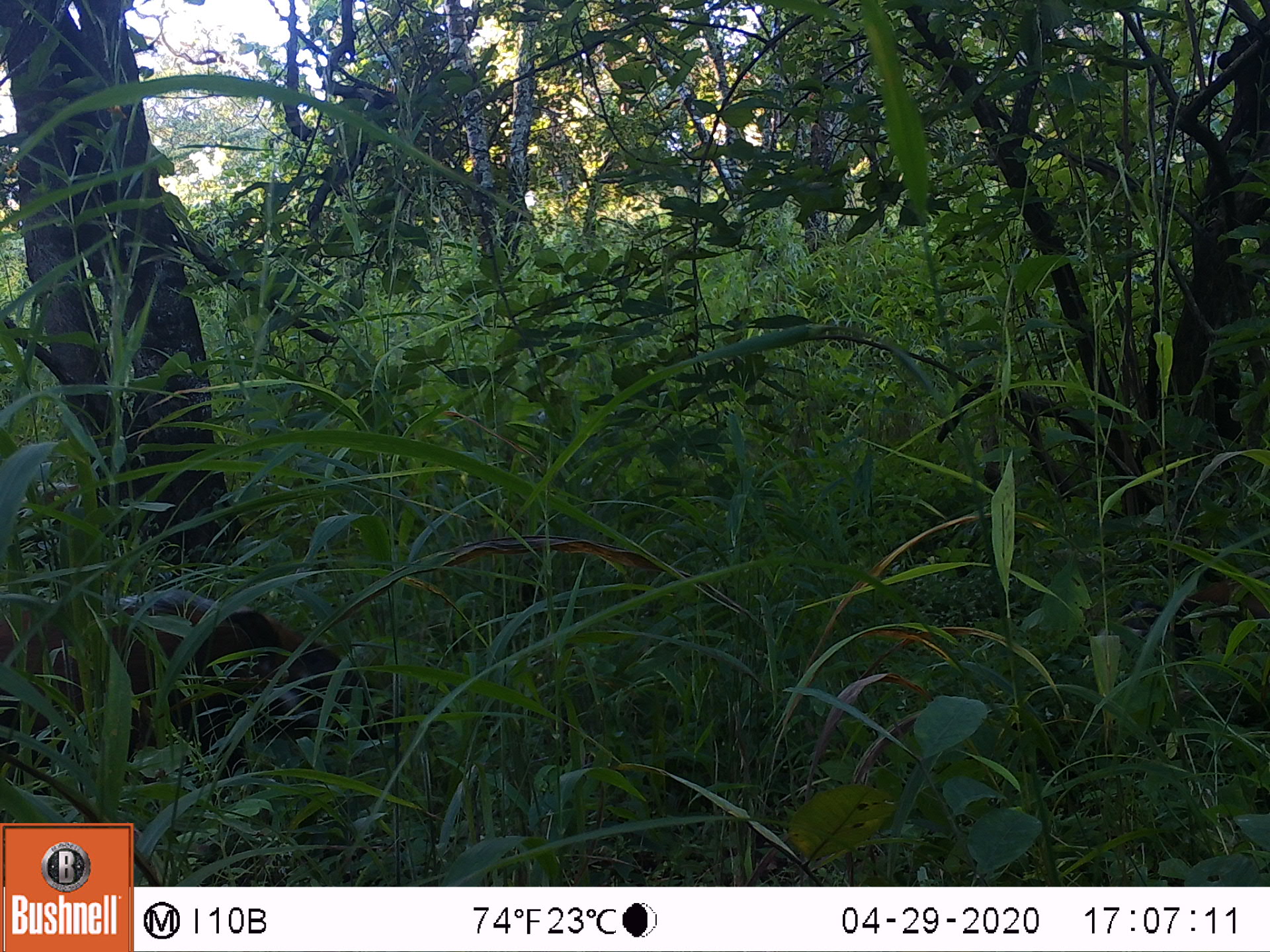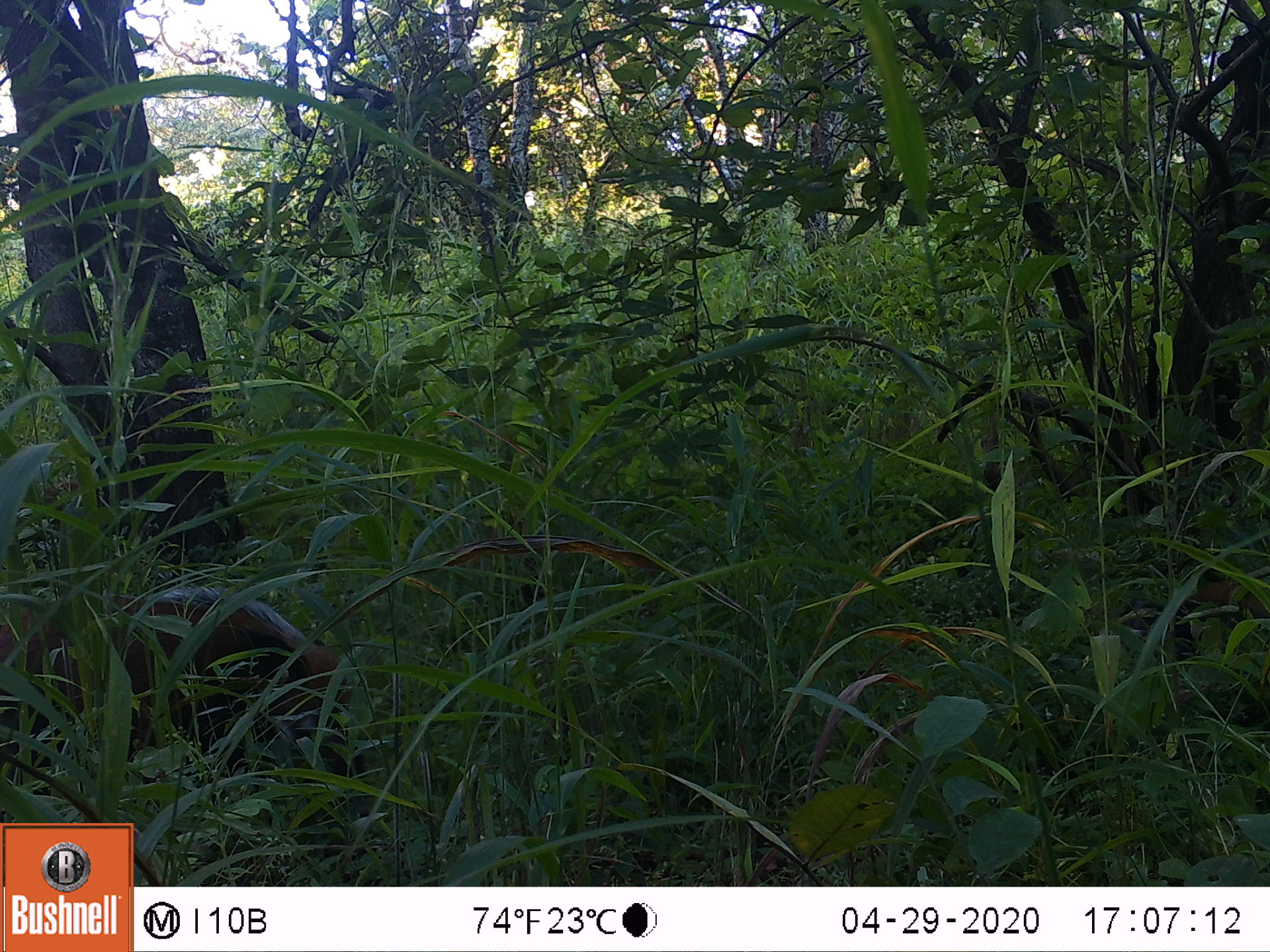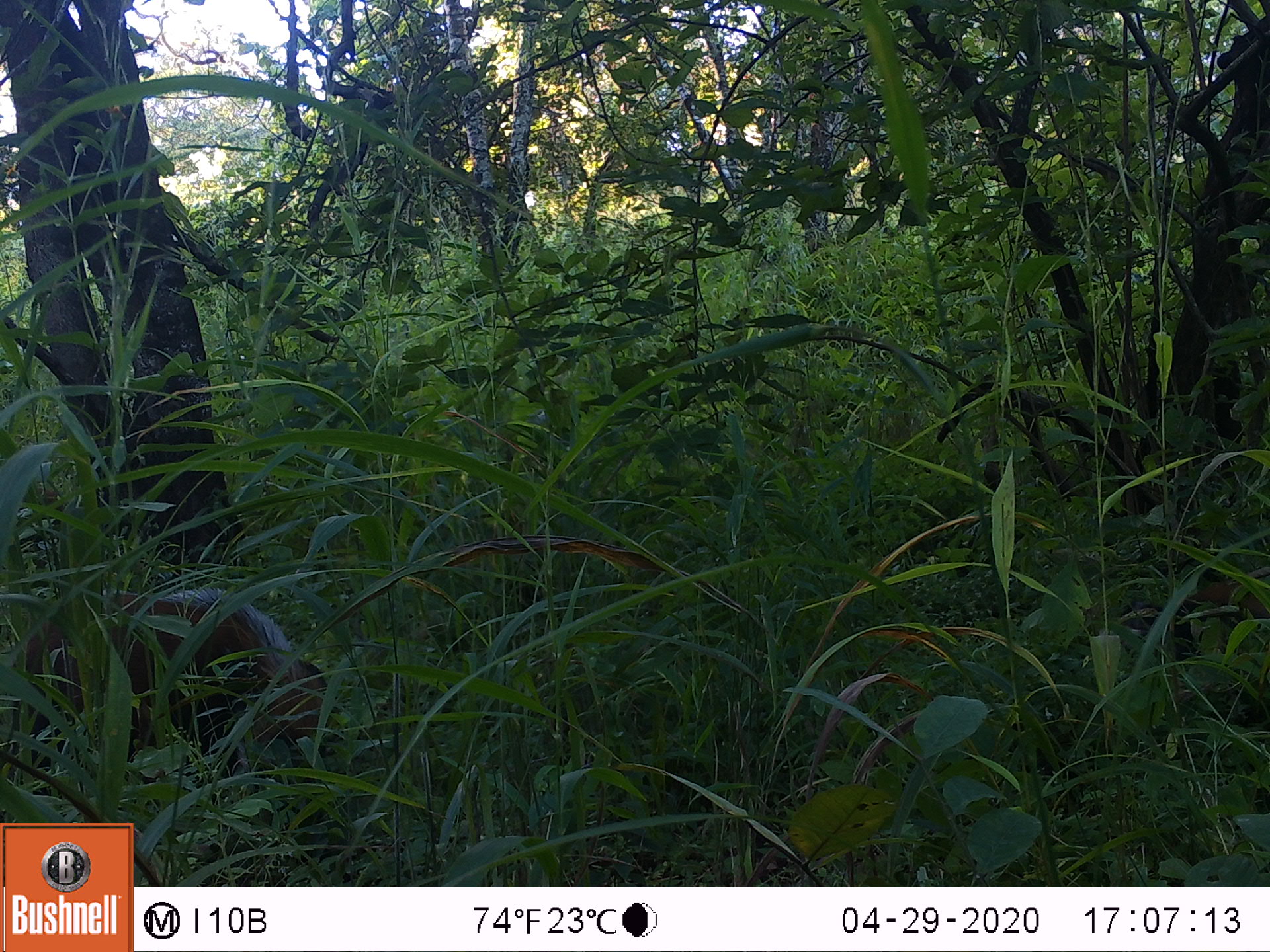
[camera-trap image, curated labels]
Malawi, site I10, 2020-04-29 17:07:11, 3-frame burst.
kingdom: Animalia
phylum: Chordata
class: Mammalia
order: Artiodactyla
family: Suidae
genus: Potamochoerus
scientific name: Potamochoerus larvatus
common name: bushpig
Bushpig (Potamochoerus larvatus), count 1.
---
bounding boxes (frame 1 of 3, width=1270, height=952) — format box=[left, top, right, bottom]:
bushpig: box=[0, 586, 412, 819]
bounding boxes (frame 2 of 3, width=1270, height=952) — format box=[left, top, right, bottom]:
bushpig: box=[1, 580, 380, 819]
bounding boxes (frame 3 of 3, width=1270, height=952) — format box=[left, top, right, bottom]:
bushpig: box=[137, 579, 389, 884]